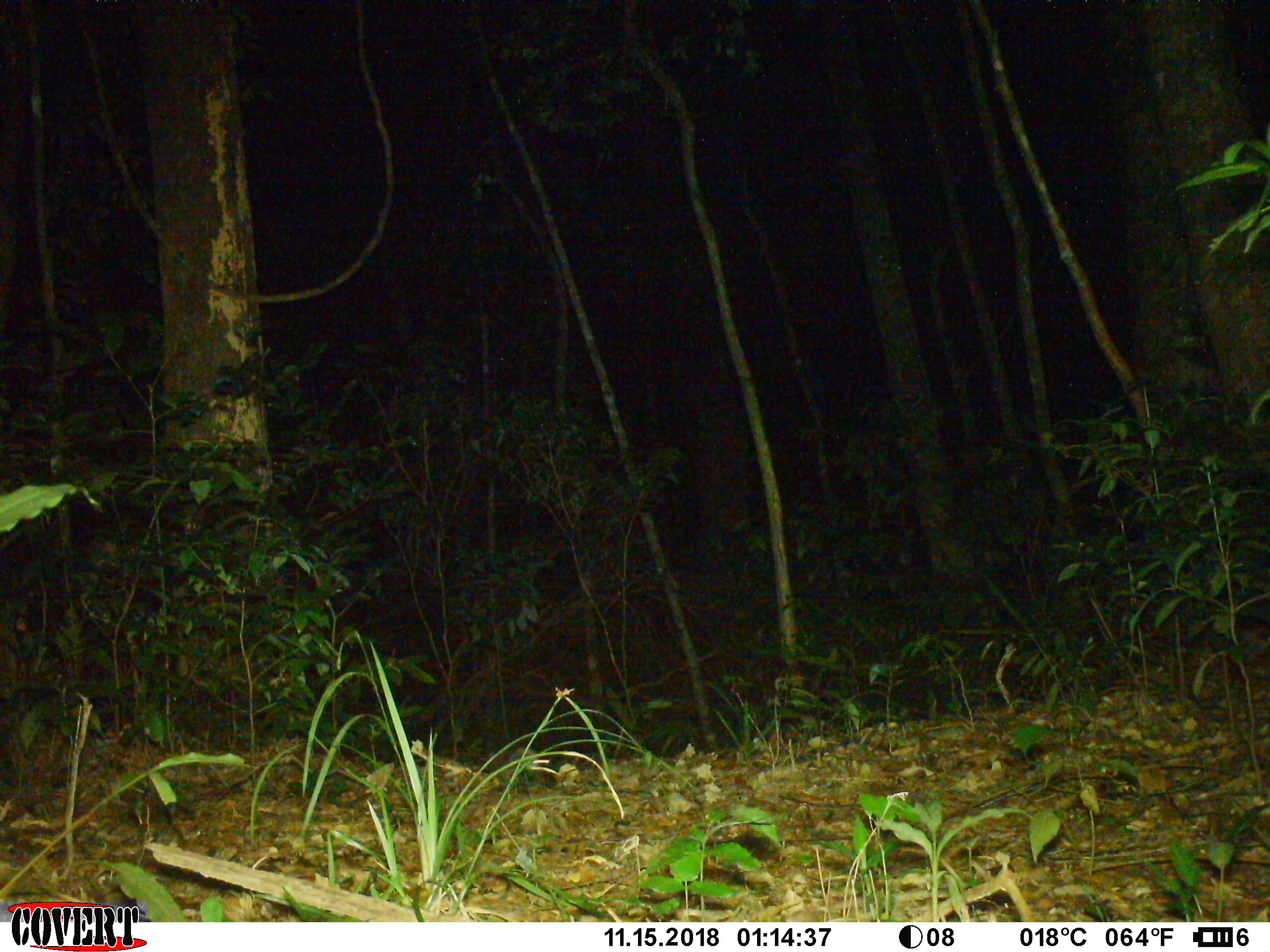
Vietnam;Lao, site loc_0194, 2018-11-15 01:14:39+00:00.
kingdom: Animalia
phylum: Chordata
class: Mammalia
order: Carnivora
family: Mustelidae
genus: Melogale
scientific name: Melogale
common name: ferret badger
Ferret badger (Melogale). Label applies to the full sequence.